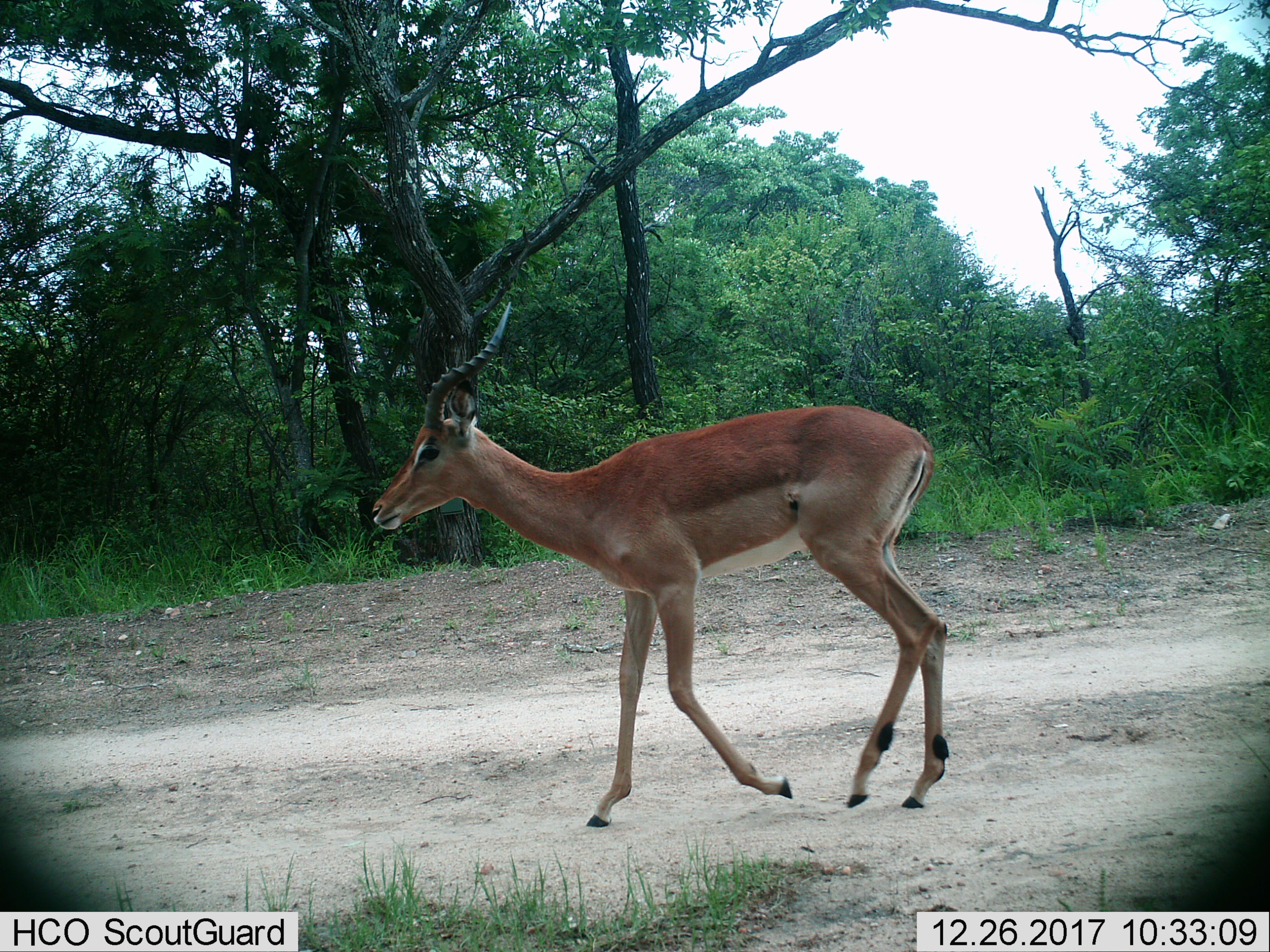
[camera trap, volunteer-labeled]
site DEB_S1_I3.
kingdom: Animalia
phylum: Chordata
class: Mammalia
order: Artiodactyla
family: Bovidae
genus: Aepyceros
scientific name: Aepyceros melampus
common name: impala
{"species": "impala (Aepyceros melampus)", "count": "1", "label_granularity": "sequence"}